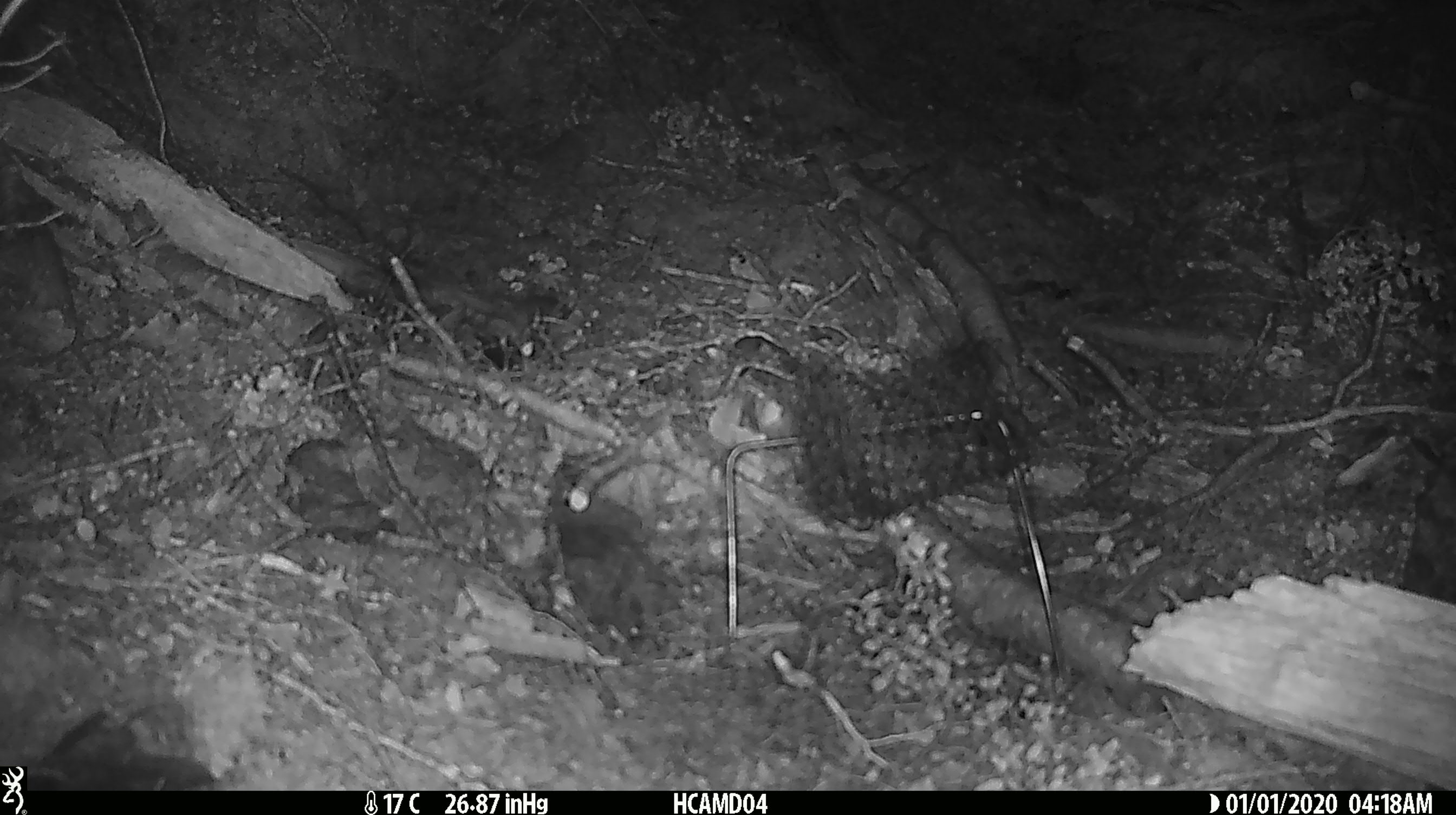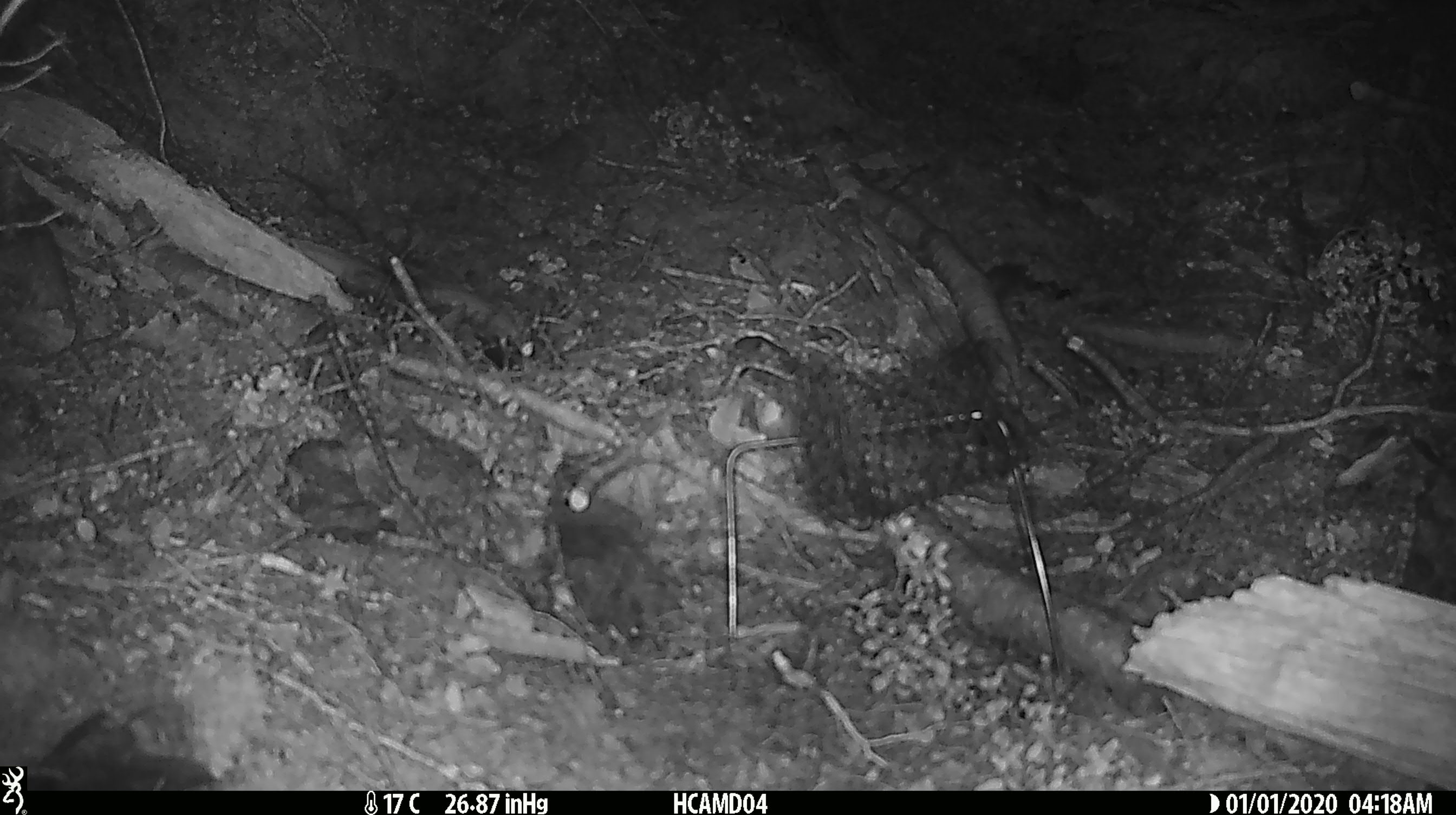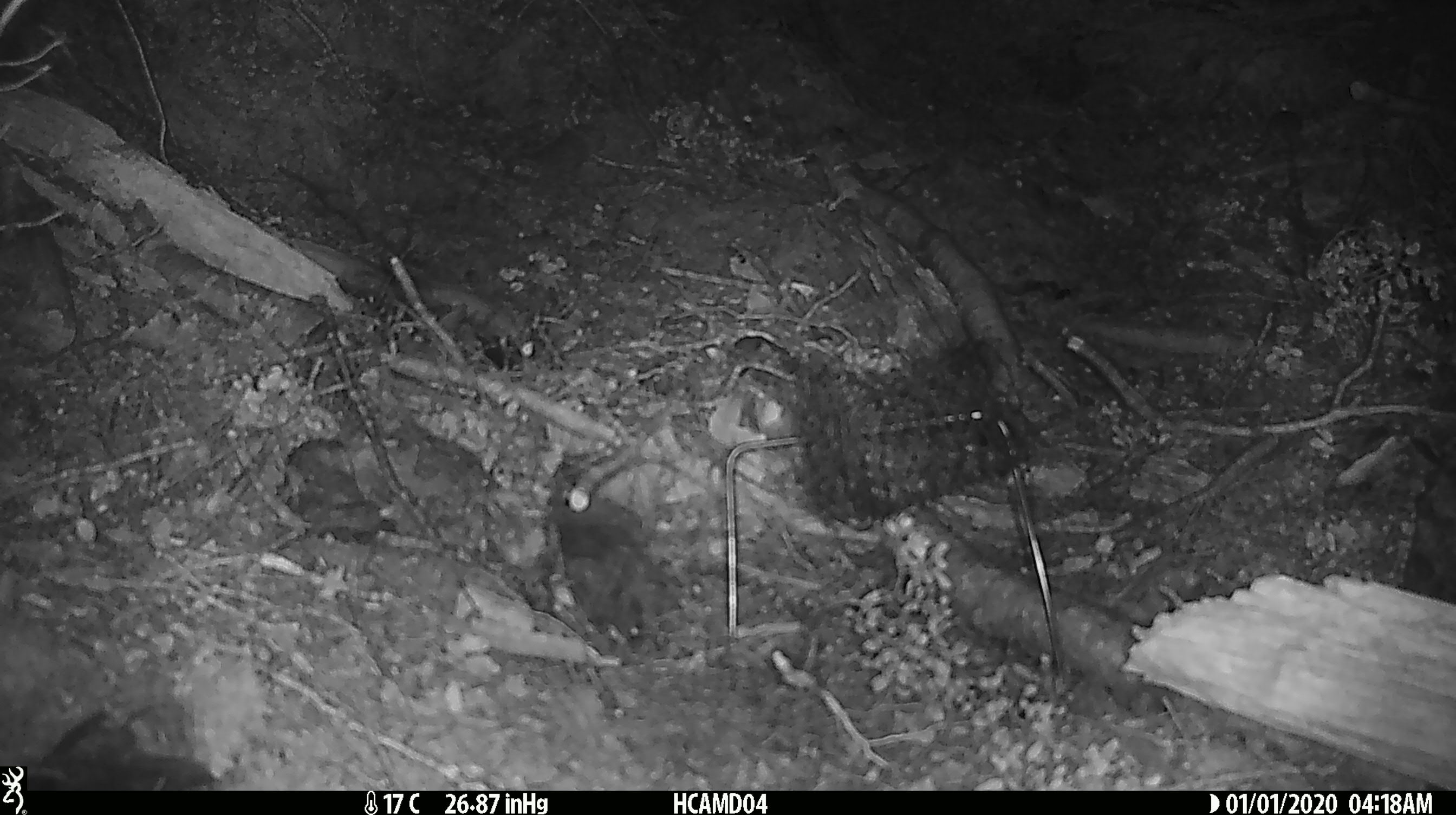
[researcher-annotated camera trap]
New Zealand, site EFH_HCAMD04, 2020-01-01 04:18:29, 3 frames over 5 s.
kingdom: Animalia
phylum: Chordata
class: Mammalia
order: Rodentia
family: Muridae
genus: Mus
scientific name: Mus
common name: mouse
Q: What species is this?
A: Mouse (Mus).